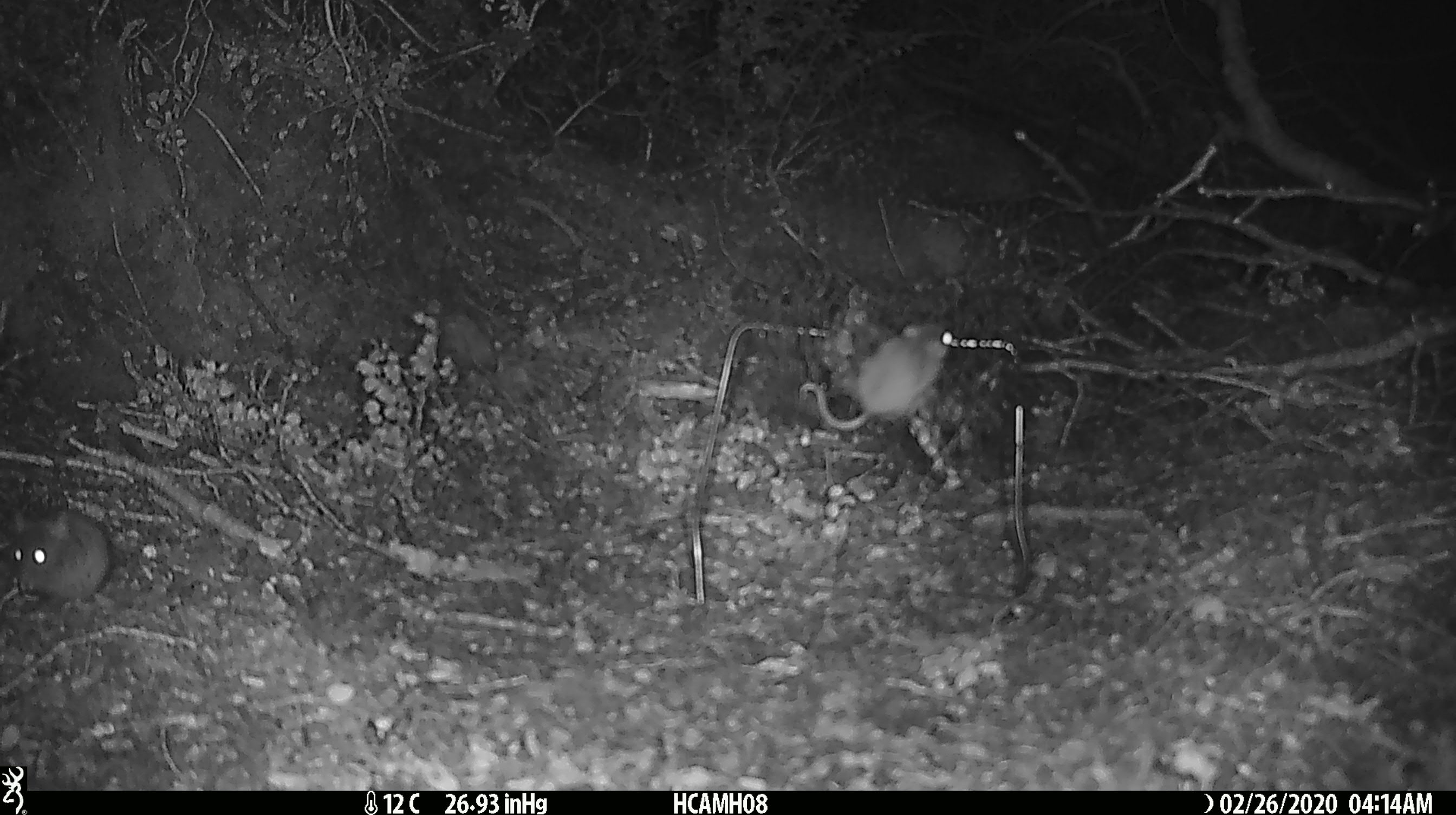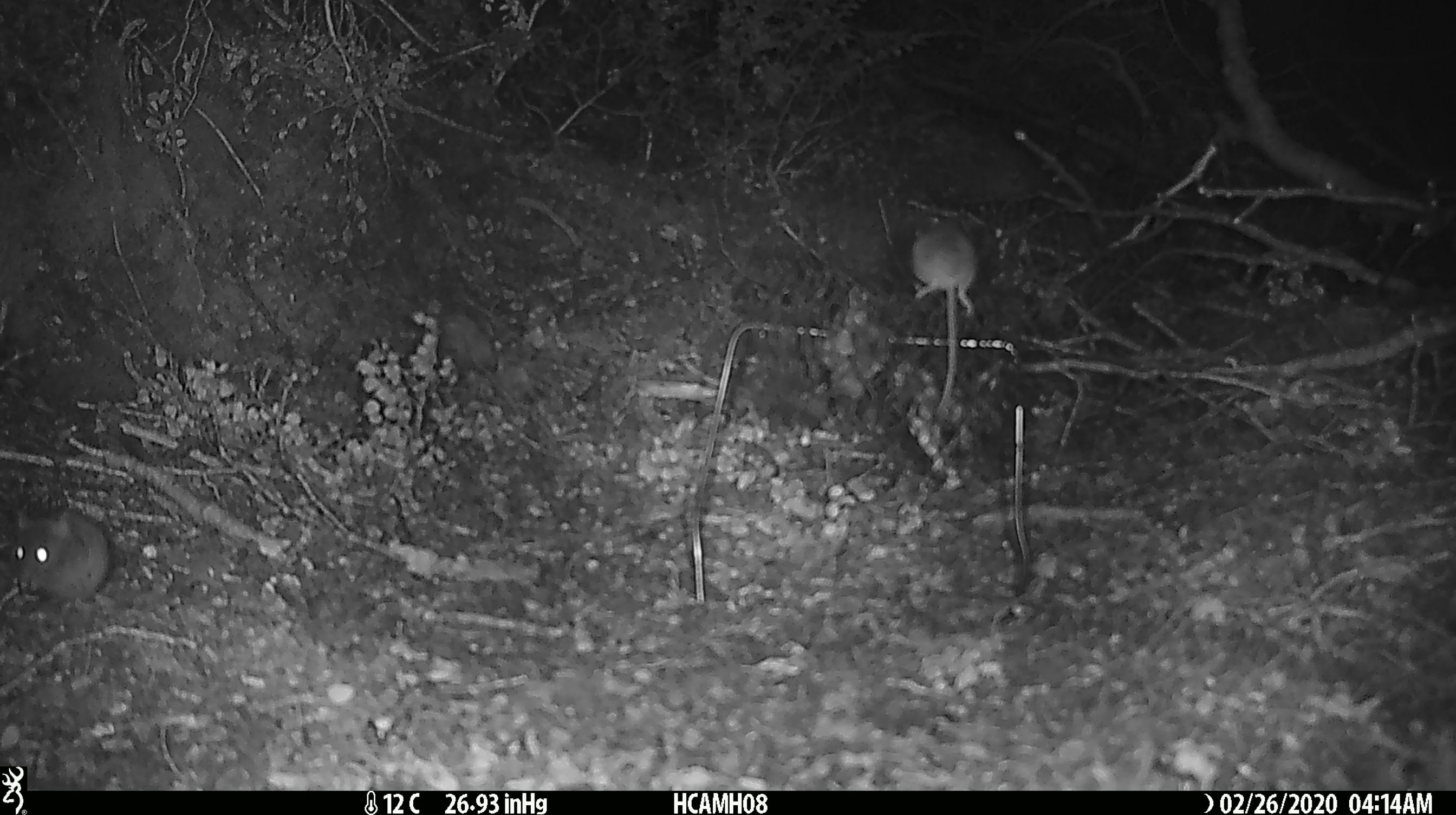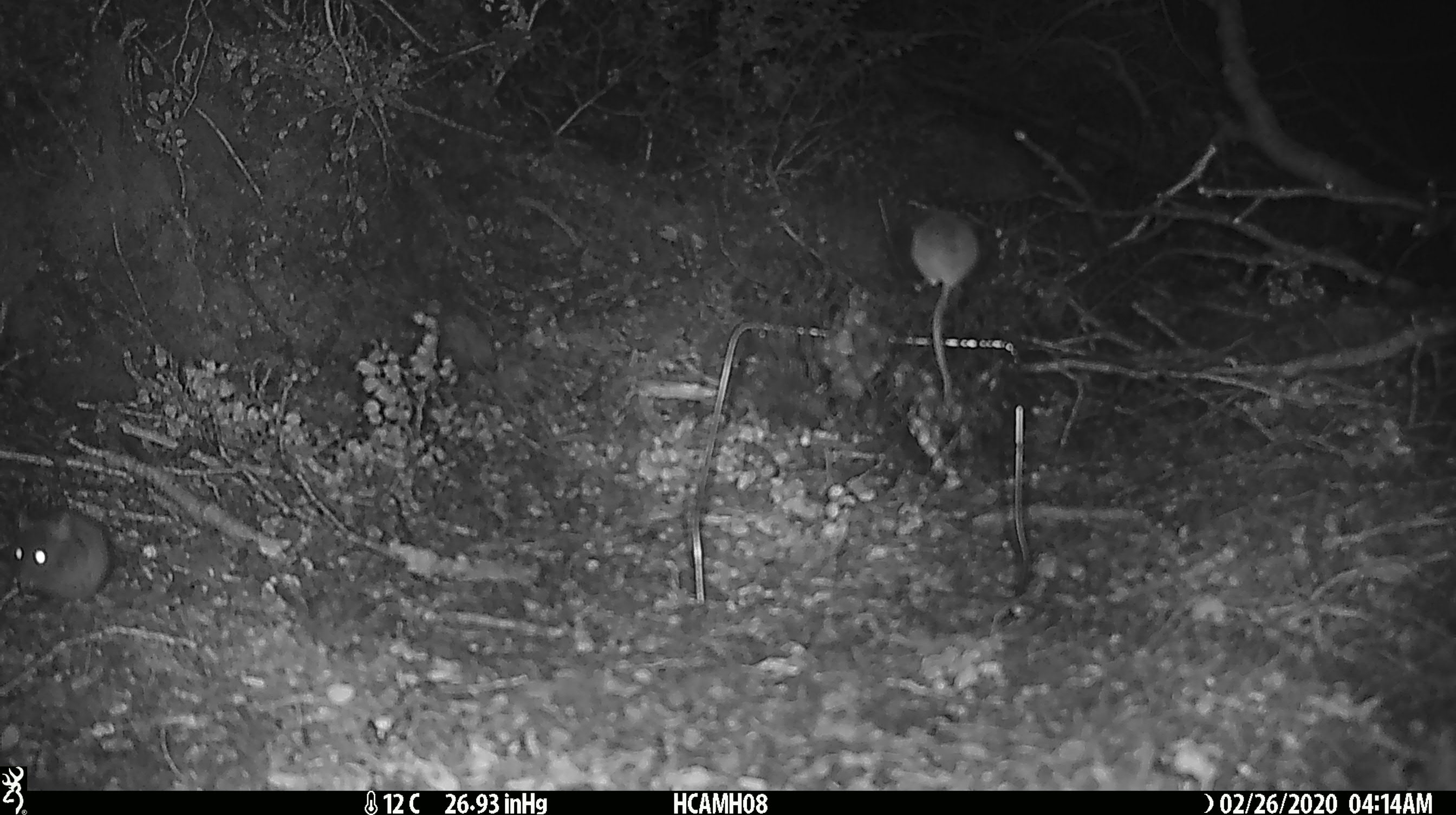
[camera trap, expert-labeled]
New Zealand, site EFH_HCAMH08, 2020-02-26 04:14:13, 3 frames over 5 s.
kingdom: Animalia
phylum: Chordata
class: Mammalia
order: Rodentia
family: Muridae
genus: Mus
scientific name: Mus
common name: mouse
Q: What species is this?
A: Mouse (Mus).